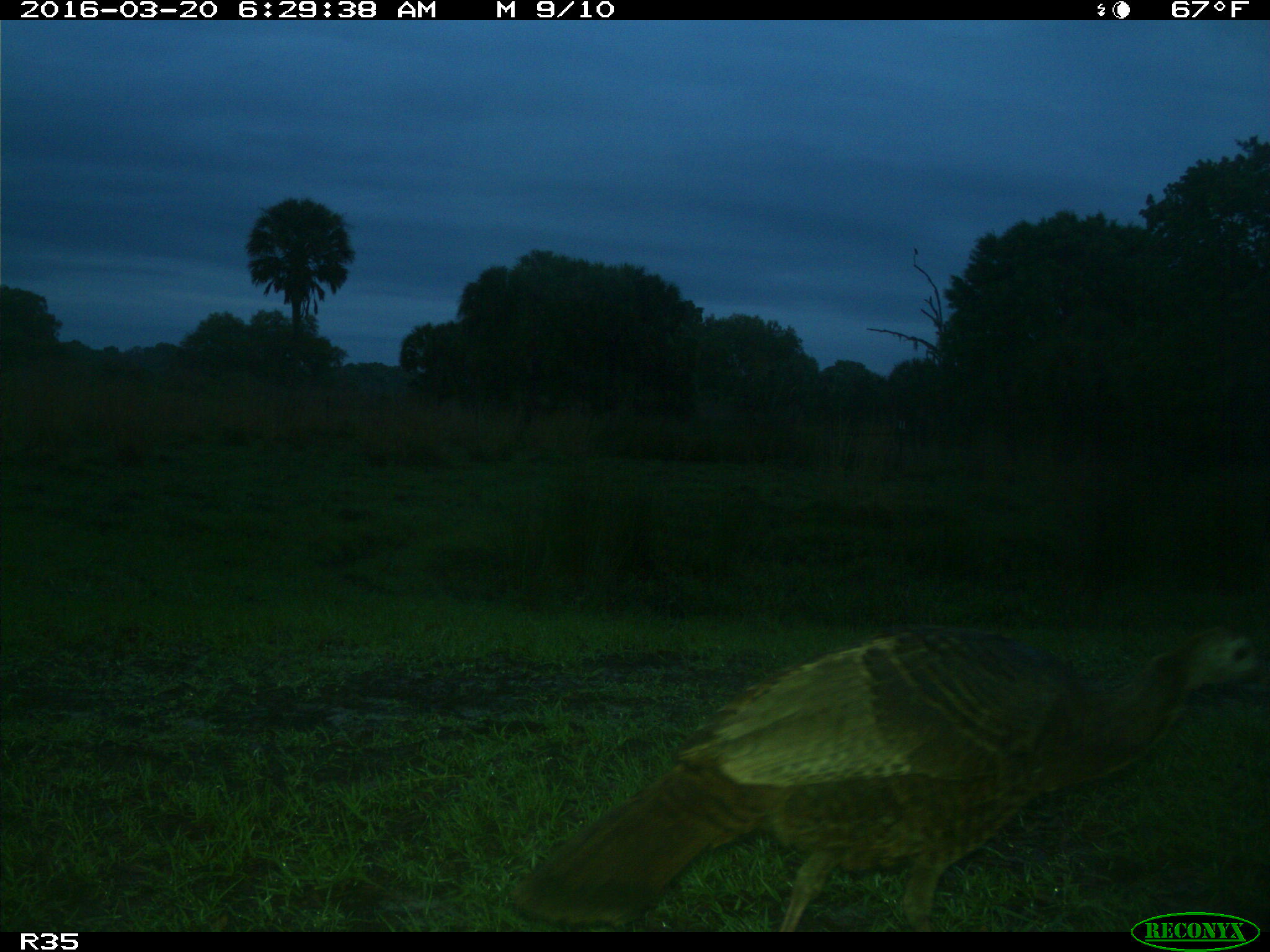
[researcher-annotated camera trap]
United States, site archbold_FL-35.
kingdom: Animalia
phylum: Chordata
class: Aves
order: Galliformes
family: Phasianidae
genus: Meleagris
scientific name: Meleagris gallopavo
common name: wild turkey